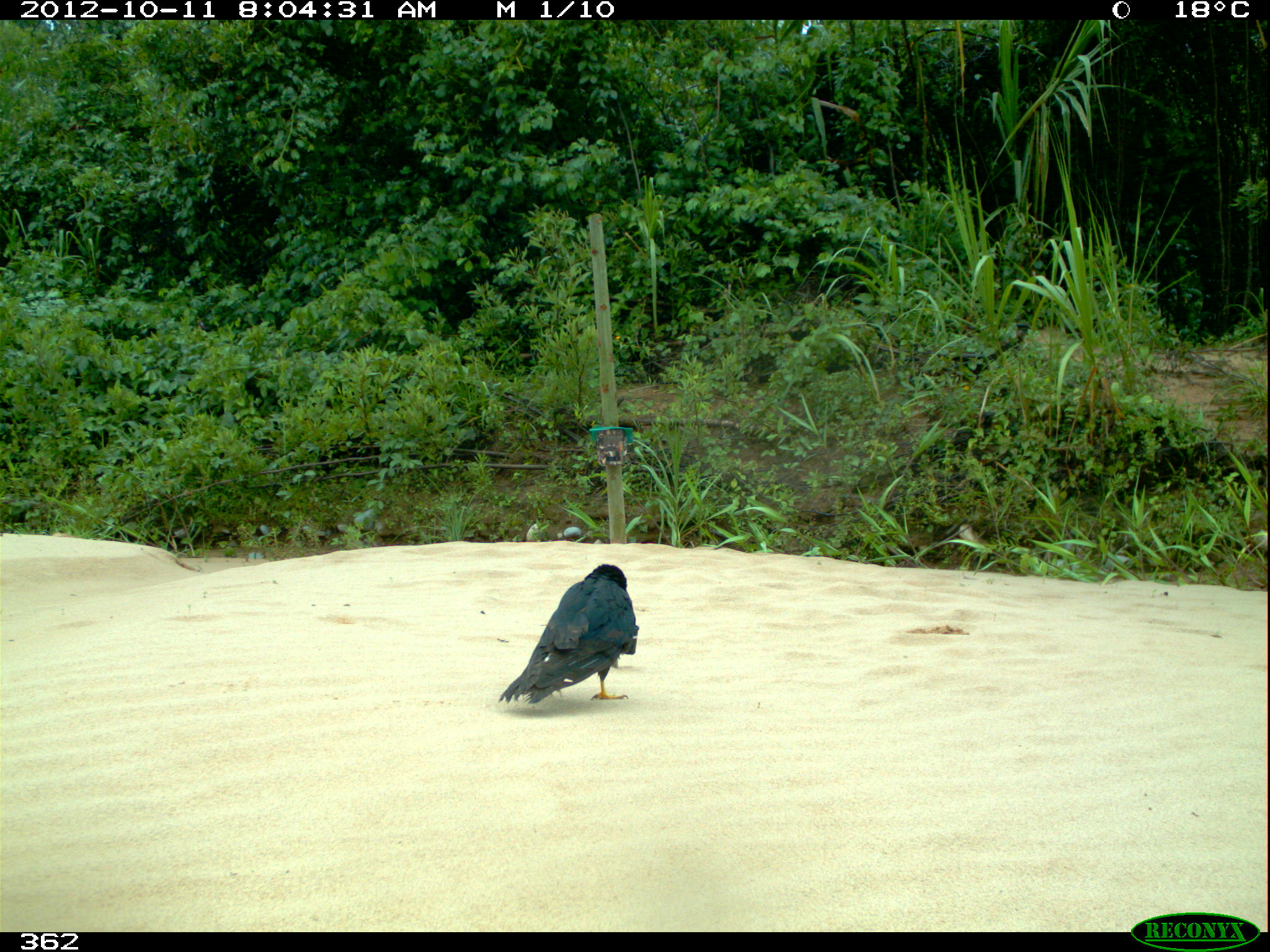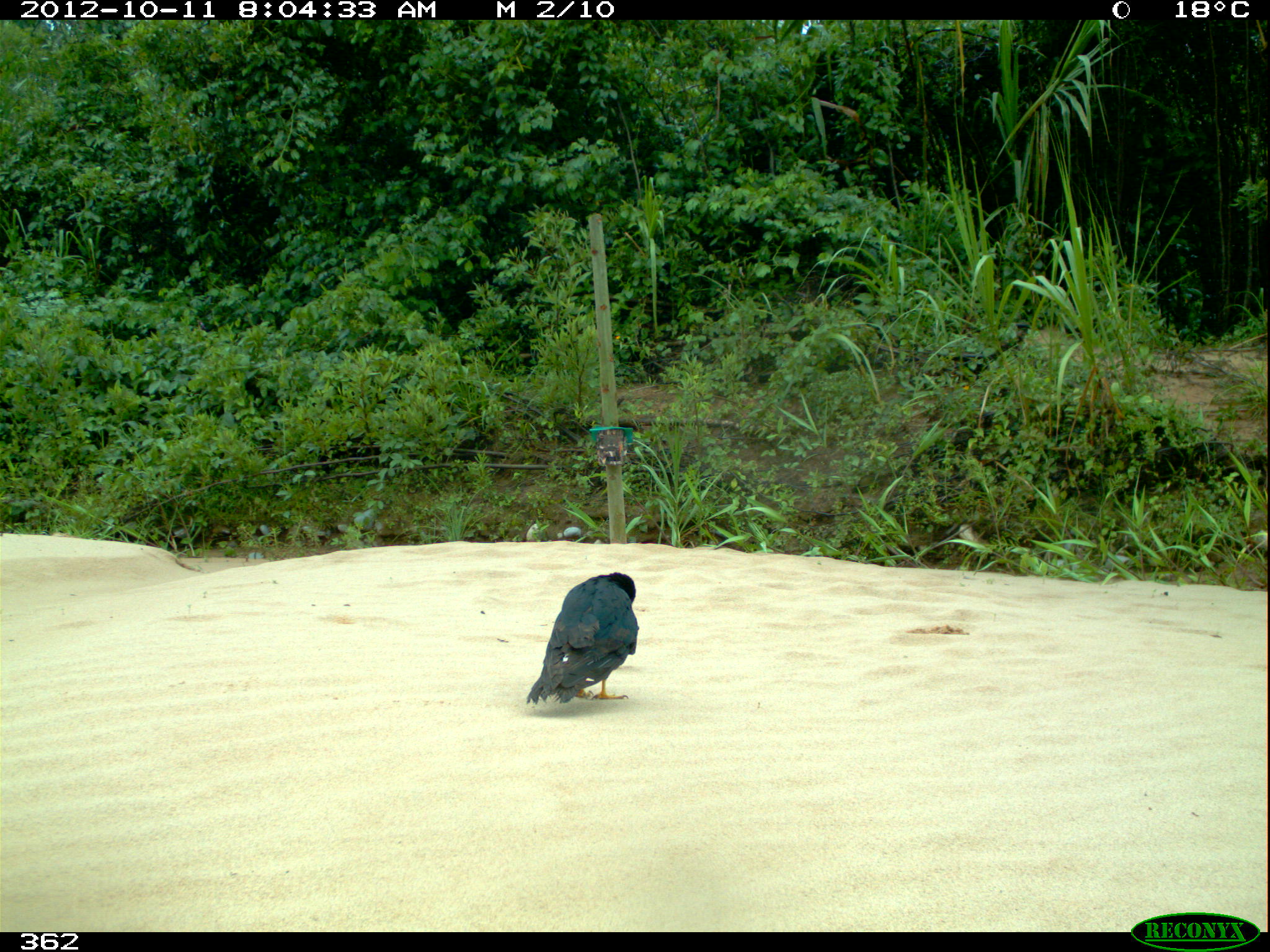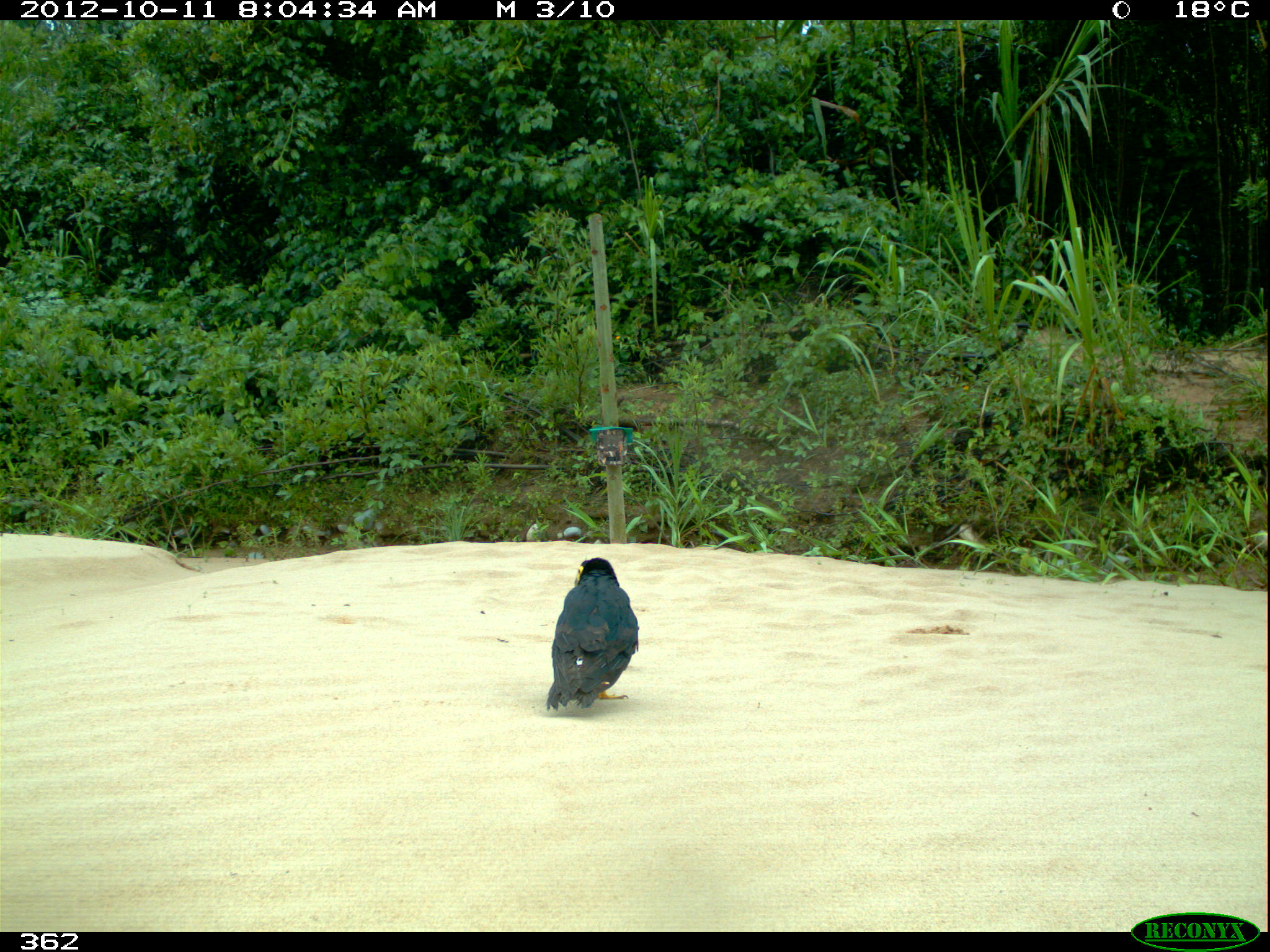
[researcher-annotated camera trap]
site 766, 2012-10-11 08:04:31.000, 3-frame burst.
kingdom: Animalia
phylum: Chordata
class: Aves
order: Falconiformes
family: Falconidae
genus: Daptrius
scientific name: Daptrius ater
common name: black caracara